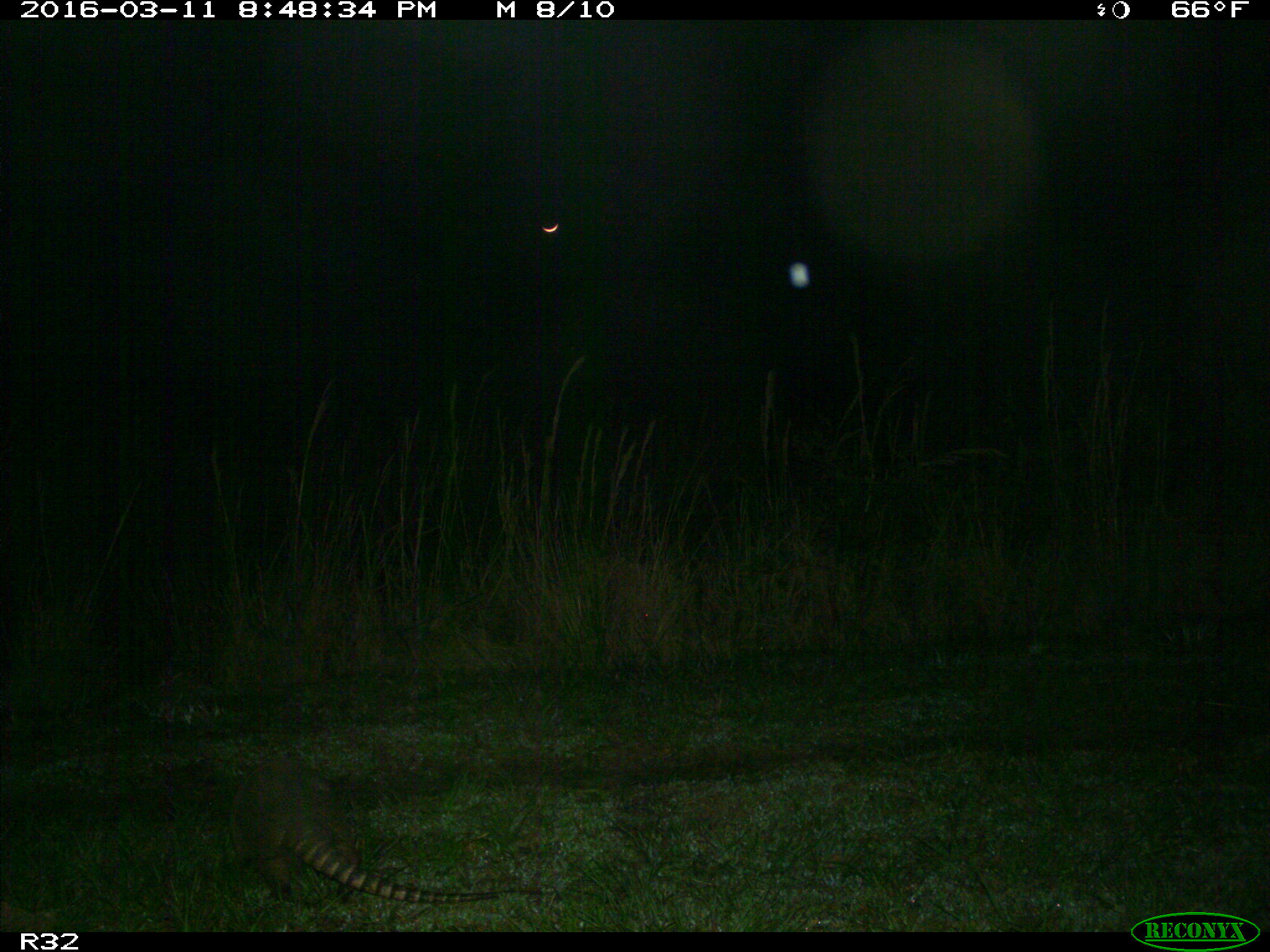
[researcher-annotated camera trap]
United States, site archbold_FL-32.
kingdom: Animalia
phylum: Chordata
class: Mammalia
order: Cingulata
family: Dasypodidae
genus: Dasypus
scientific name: Dasypus novemcinctus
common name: nine-banded armadillo